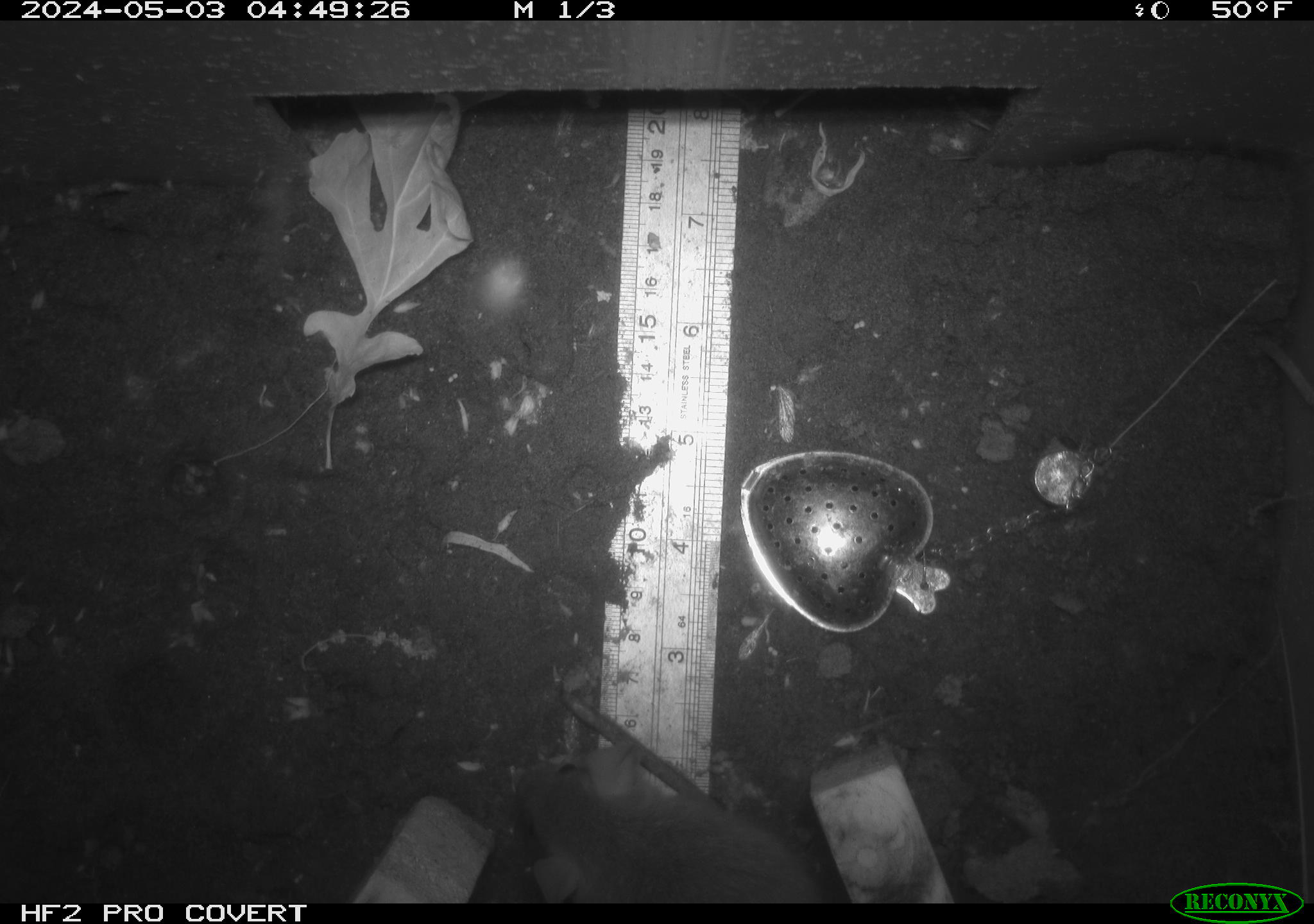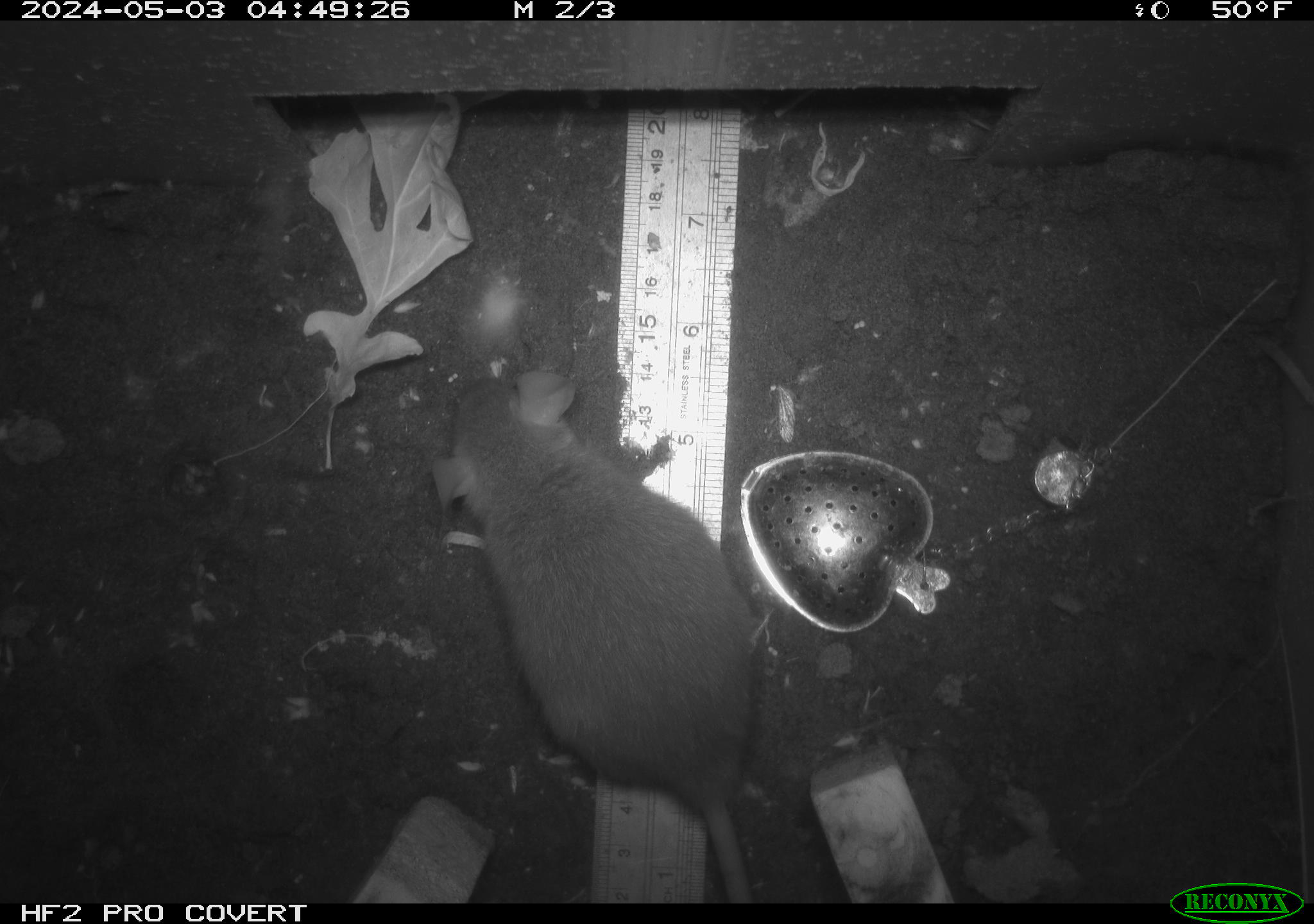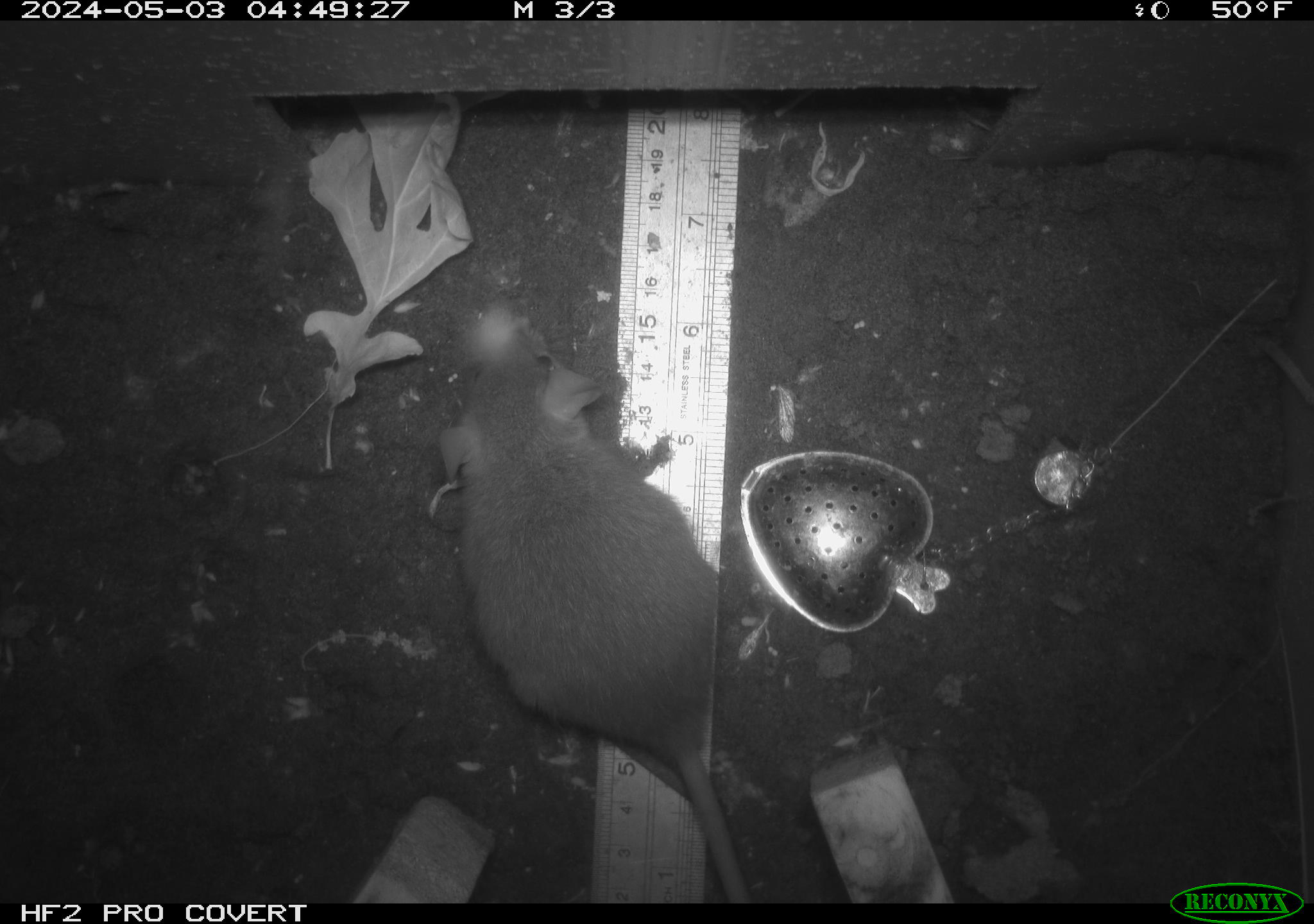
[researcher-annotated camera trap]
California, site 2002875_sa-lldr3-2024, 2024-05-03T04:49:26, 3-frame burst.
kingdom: Animalia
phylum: Chordata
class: Mammalia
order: Rodentia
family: Muridae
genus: Rattus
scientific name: Rattus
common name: rat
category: rattus species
Rattus species (rat) (Rattus).